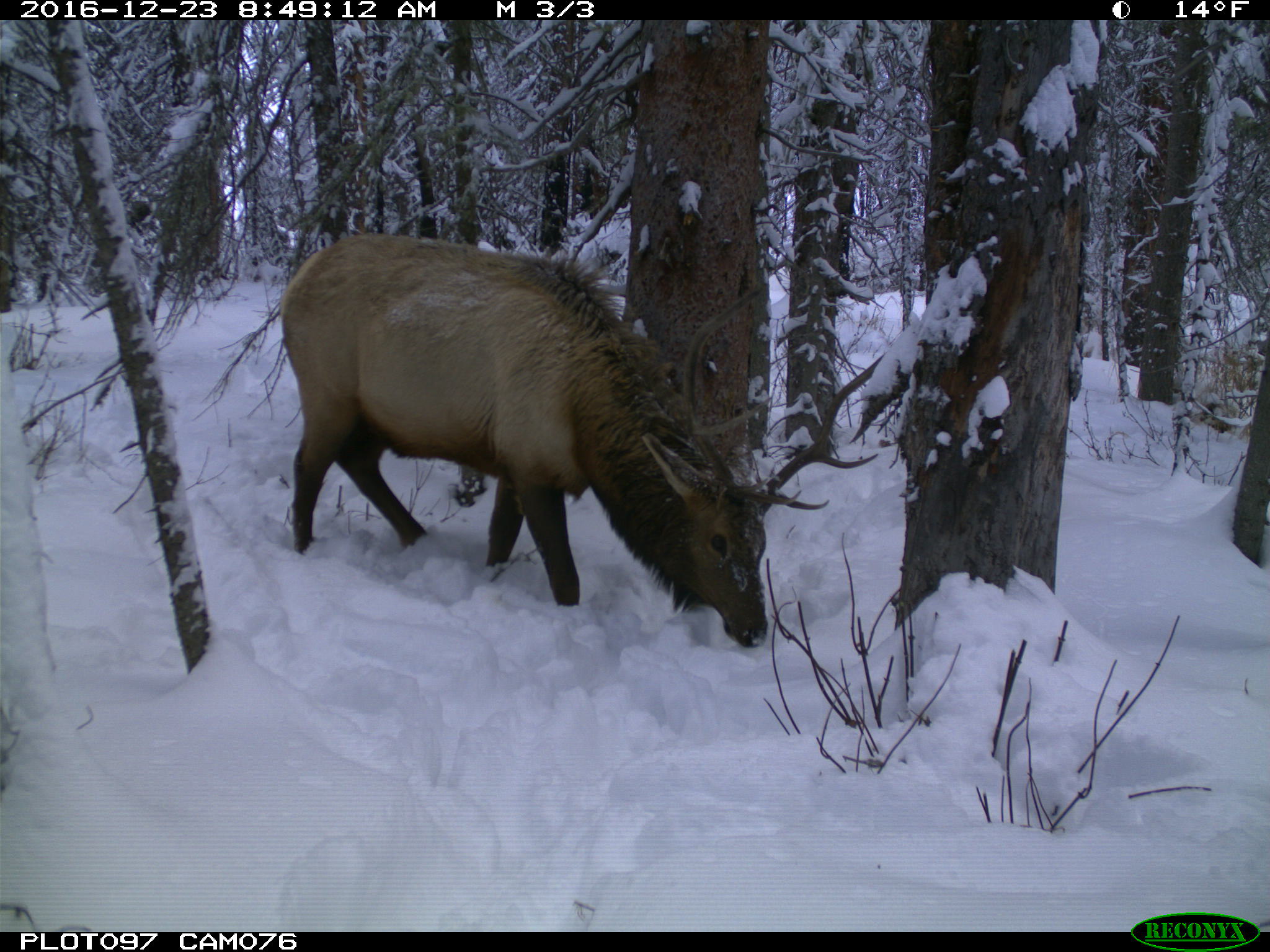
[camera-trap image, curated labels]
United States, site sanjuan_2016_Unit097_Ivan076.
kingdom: Animalia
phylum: Chordata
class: Mammalia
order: Artiodactyla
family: Cervidae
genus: Cervus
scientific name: Cervus elaphus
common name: red deer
Cervus elaphus (red deer).